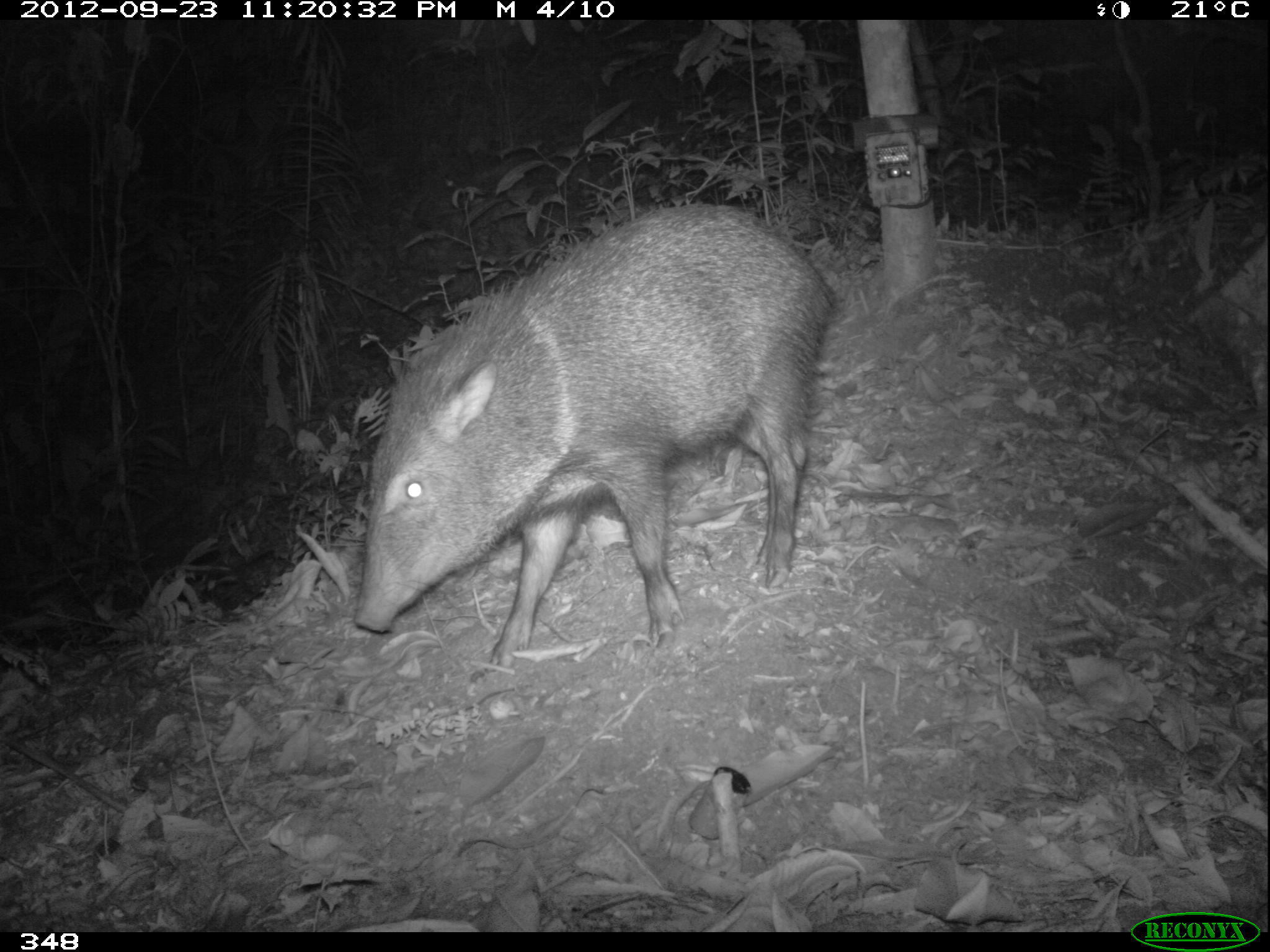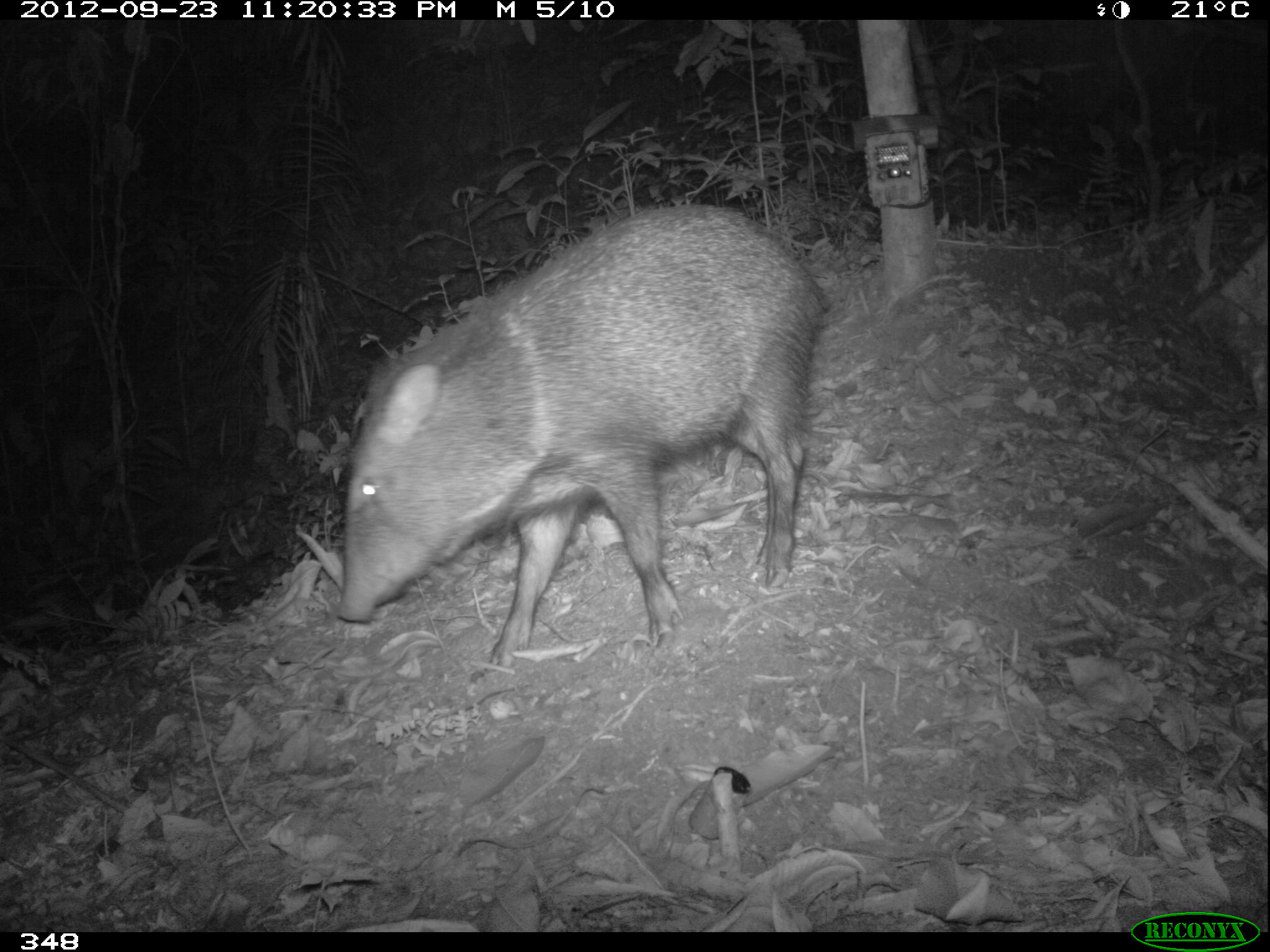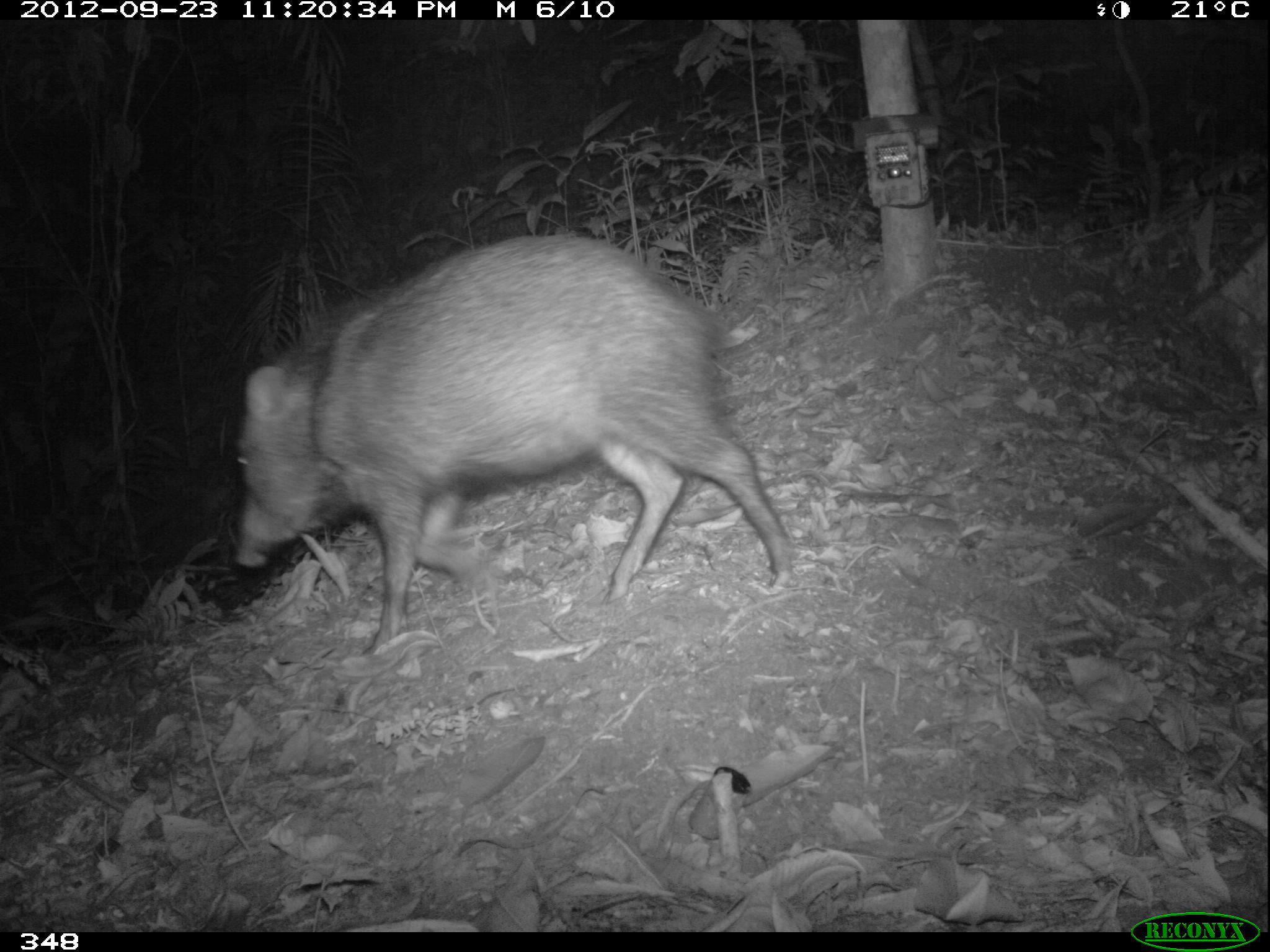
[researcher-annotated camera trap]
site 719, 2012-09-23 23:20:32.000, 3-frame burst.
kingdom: Animalia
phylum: Chordata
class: Mammalia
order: Artiodactyla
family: Tayassuidae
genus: Pecari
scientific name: Pecari tajacu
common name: collared peccary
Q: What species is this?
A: Pecari tajacu (collared peccary).